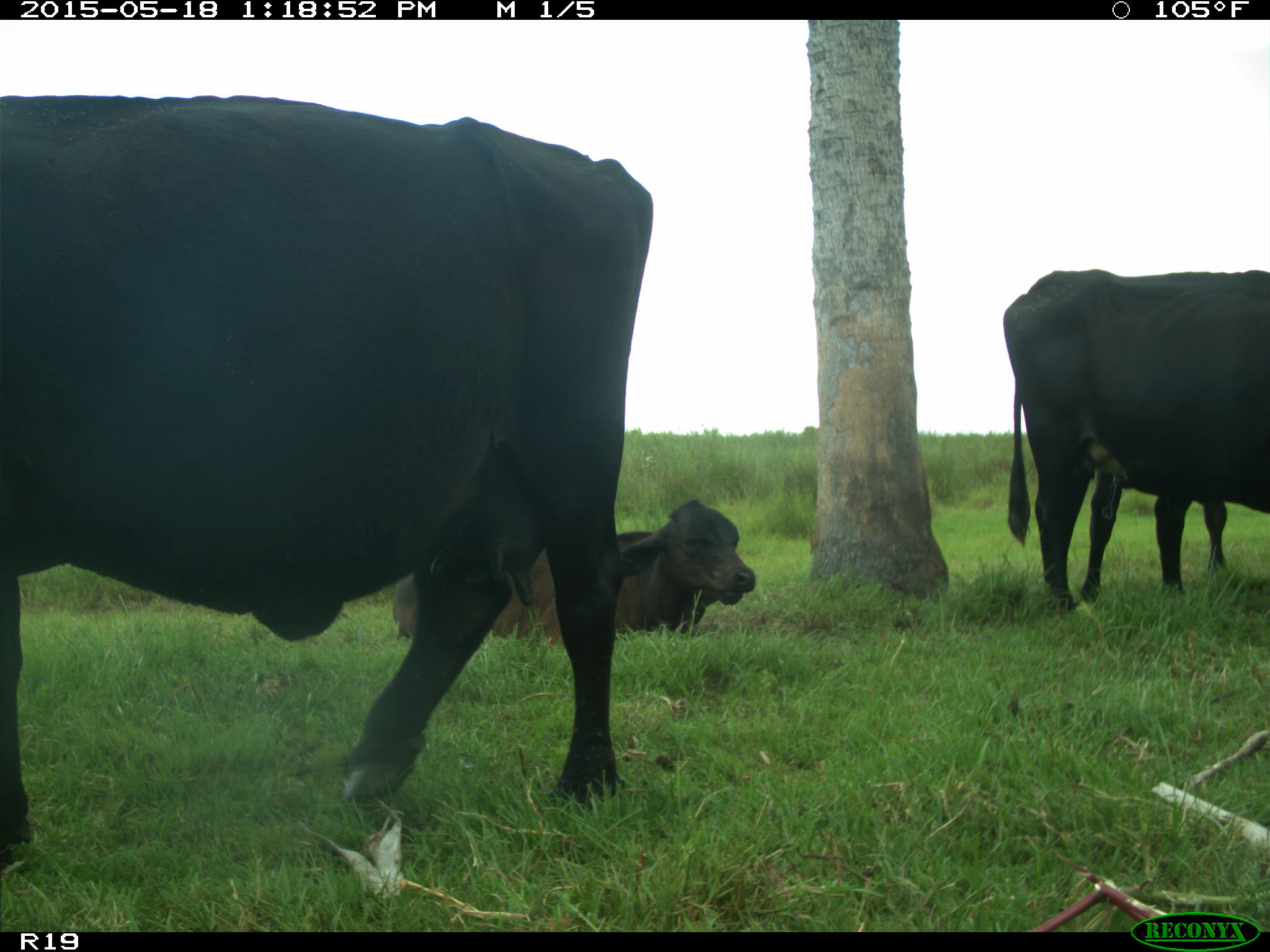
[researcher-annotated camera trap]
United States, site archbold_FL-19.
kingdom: Animalia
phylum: Chordata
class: Mammalia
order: Artiodactyla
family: Bovidae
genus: Bos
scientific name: Bos taurus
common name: domestic cow